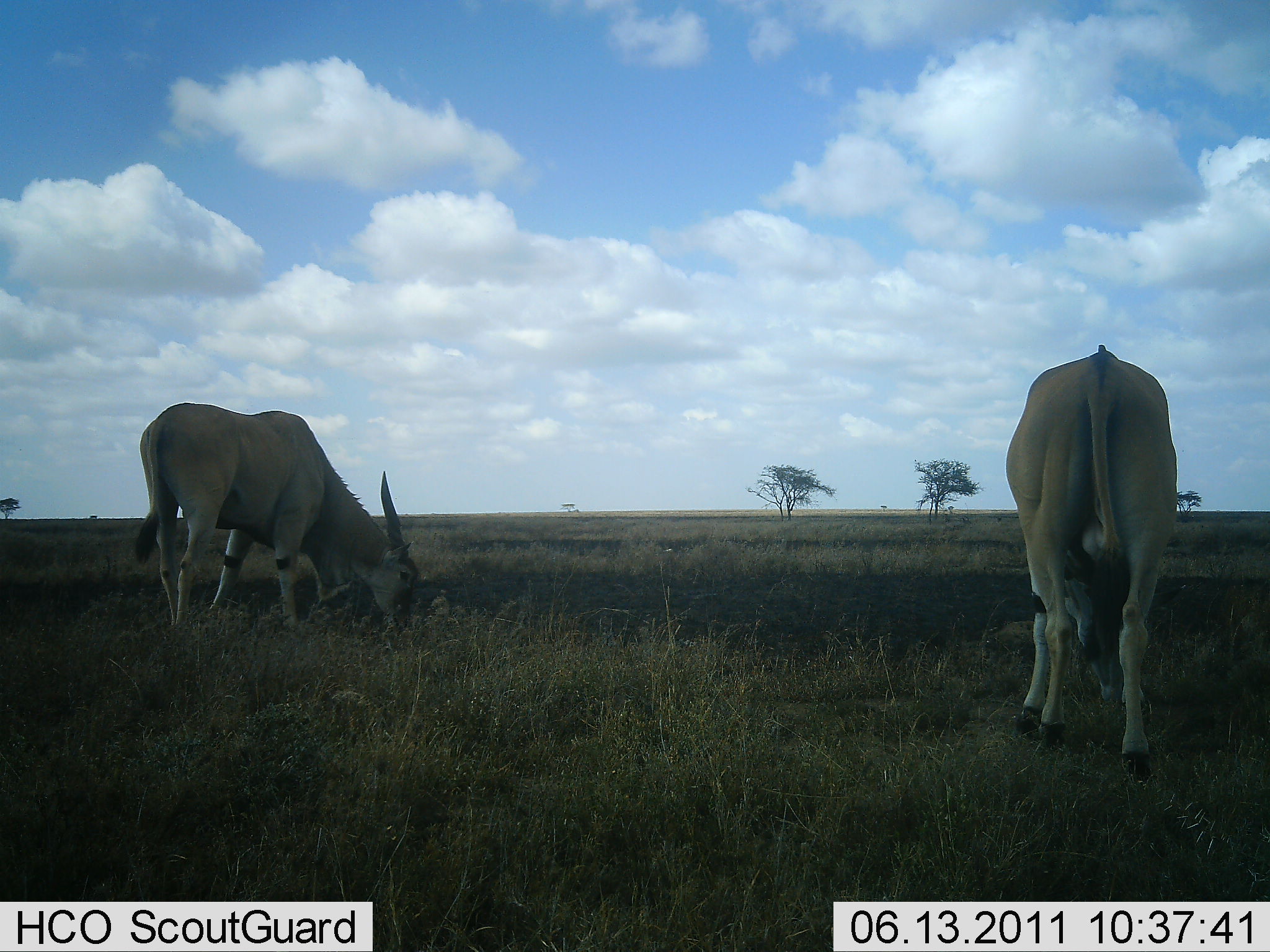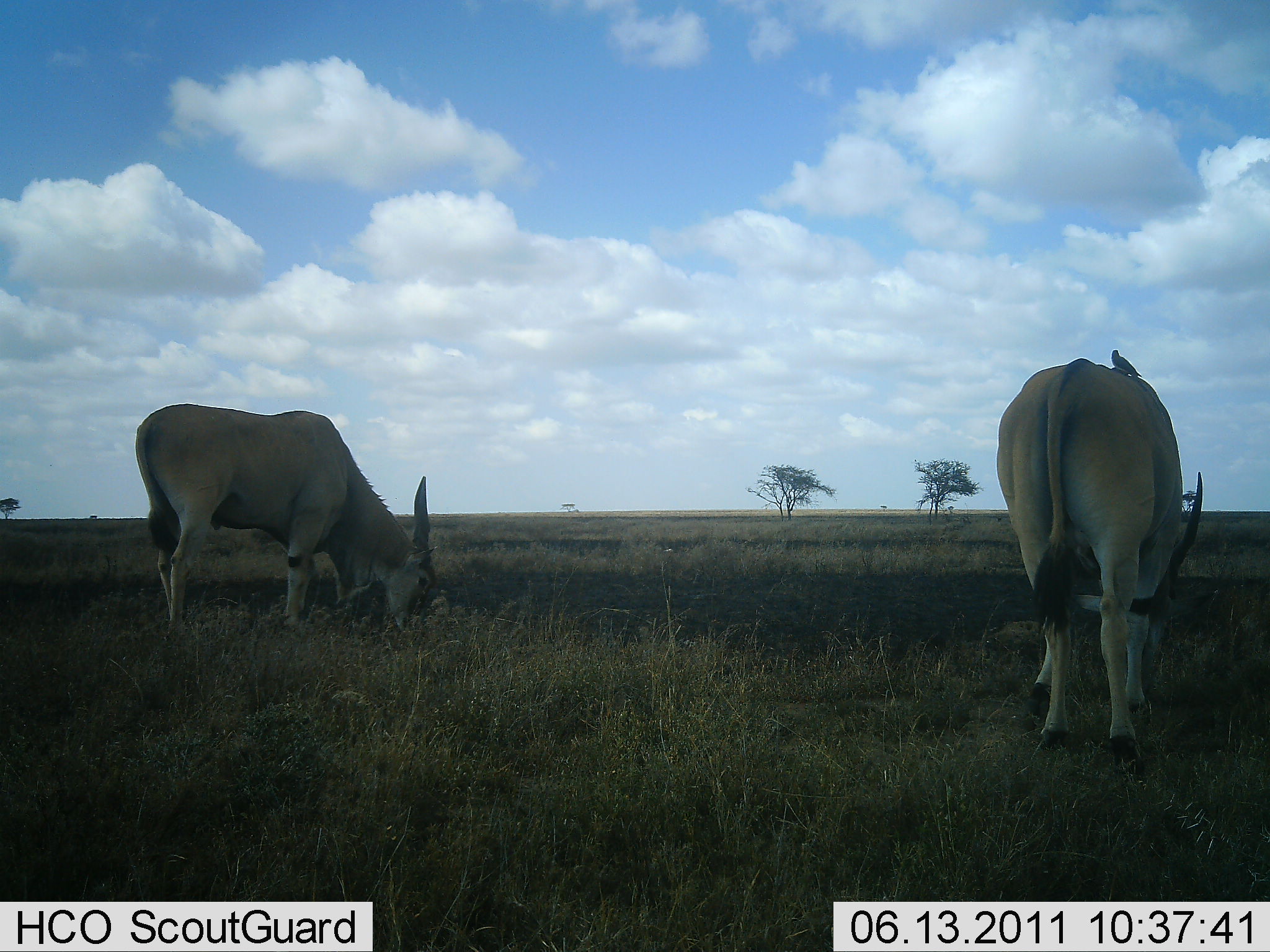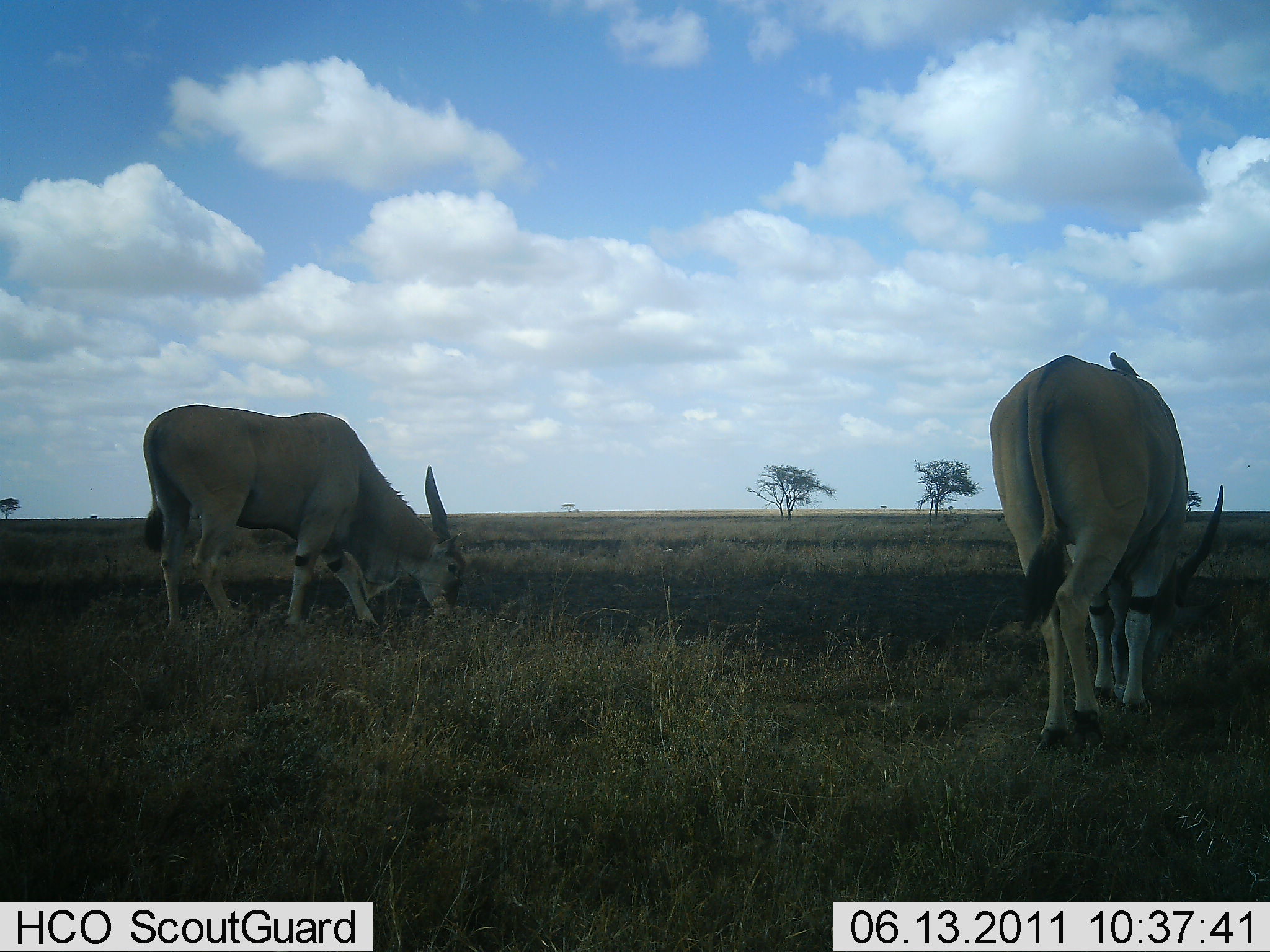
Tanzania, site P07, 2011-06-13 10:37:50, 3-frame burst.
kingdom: Animalia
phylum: Chordata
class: Mammalia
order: Artiodactyla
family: Bovidae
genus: Tragelaphus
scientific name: Tragelaphus oryx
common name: eland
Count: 2.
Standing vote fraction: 17%.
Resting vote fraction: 0%.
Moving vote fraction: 0%.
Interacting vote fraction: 0%.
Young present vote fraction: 0%.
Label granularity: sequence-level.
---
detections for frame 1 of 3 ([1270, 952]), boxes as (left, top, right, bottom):
animal: (1005, 344, 1178, 782); (133, 403, 420, 638)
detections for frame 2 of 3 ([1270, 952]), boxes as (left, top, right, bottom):
animal: (995, 345, 1203, 769); (133, 404, 434, 638); (1110, 350, 1143, 382)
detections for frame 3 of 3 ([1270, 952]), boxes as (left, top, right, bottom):
animal: (989, 355, 1225, 751); (142, 402, 467, 639); (1110, 350, 1143, 382)